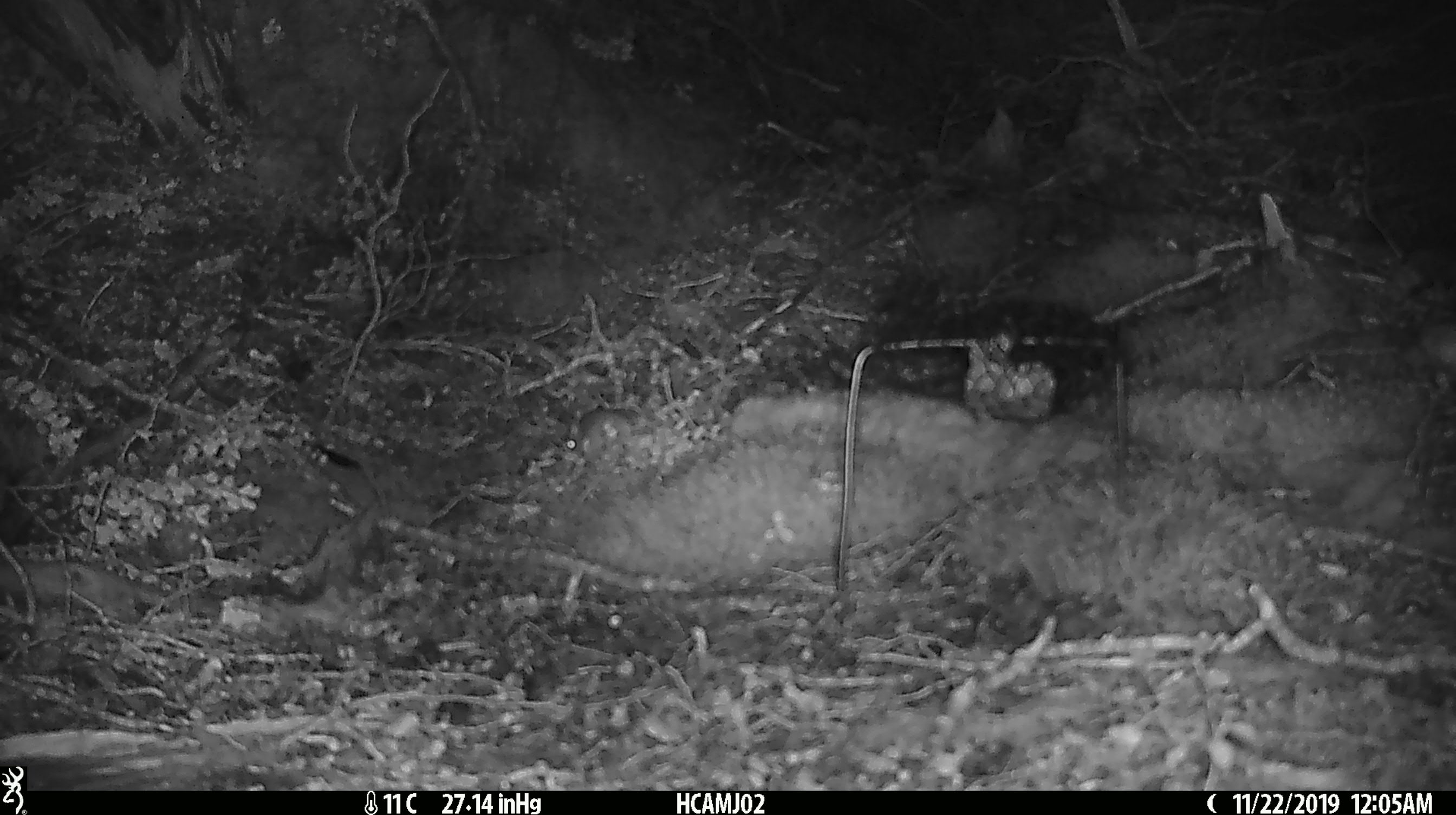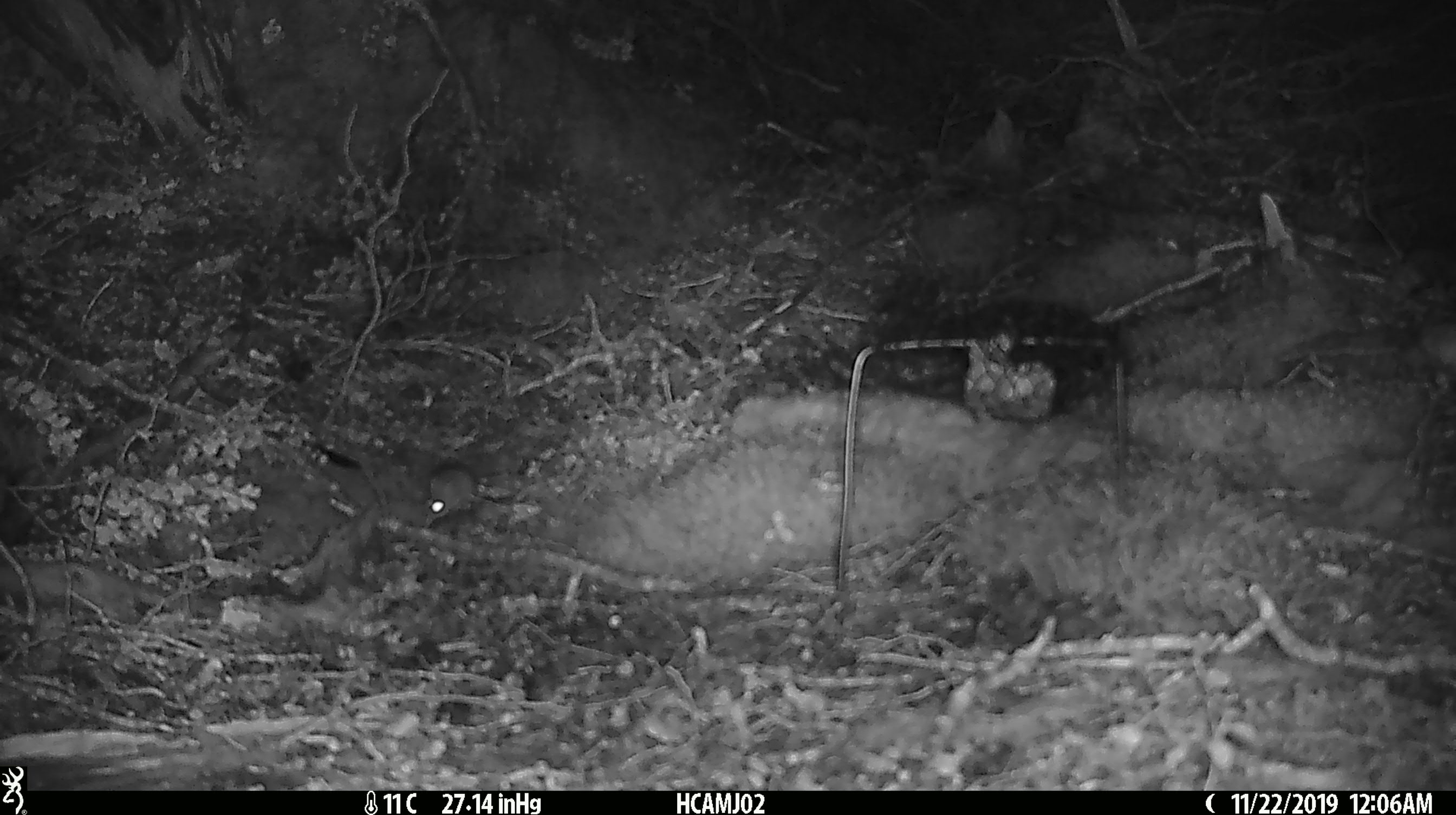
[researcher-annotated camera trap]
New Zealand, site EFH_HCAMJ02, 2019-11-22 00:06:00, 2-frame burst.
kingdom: Animalia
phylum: Chordata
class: Mammalia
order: Rodentia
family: Muridae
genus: Mus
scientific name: Mus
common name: mouse